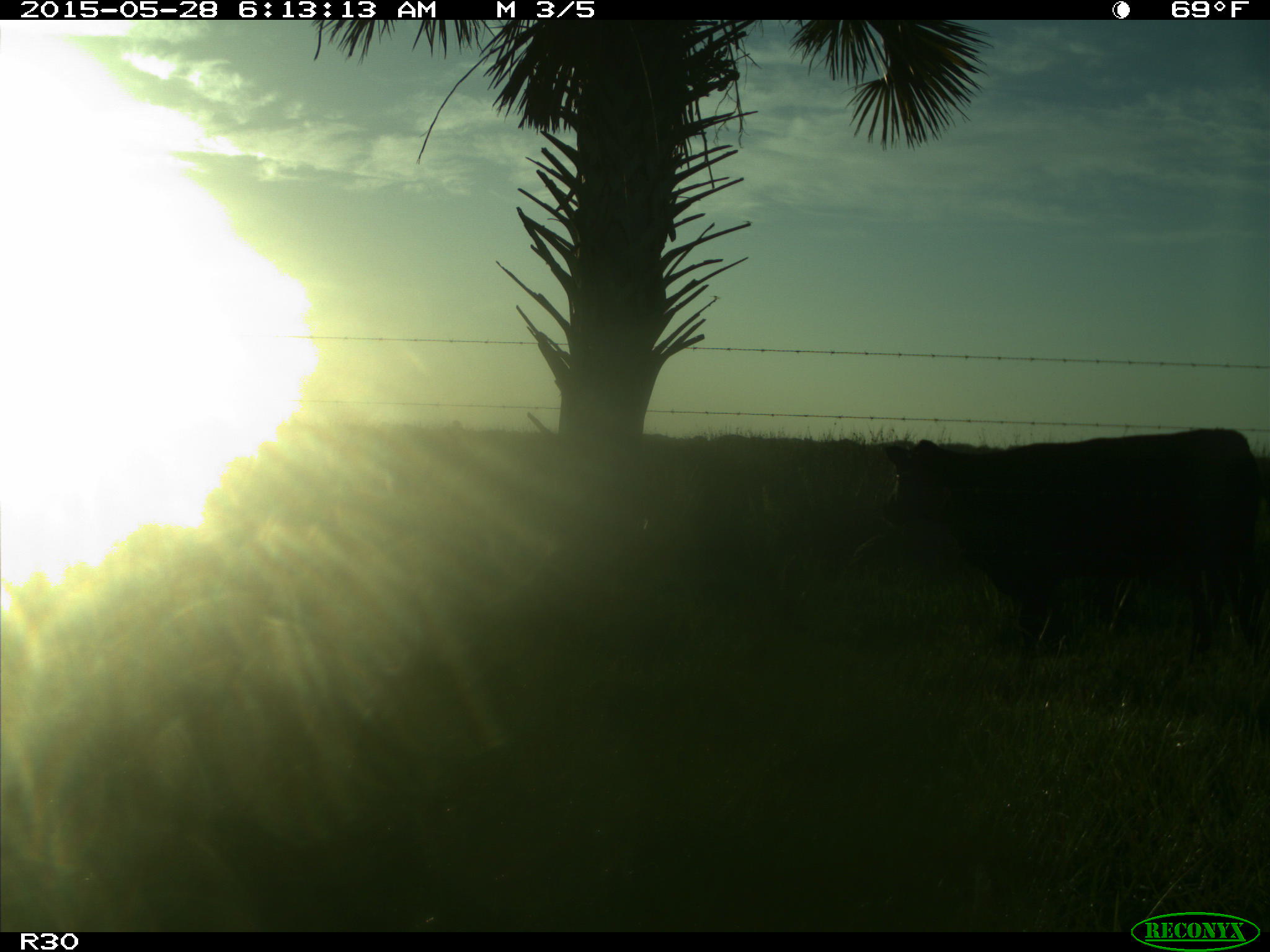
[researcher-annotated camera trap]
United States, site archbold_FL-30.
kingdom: Animalia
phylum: Chordata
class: Mammalia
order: Artiodactyla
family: Bovidae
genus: Bos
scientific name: Bos taurus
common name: domestic cow